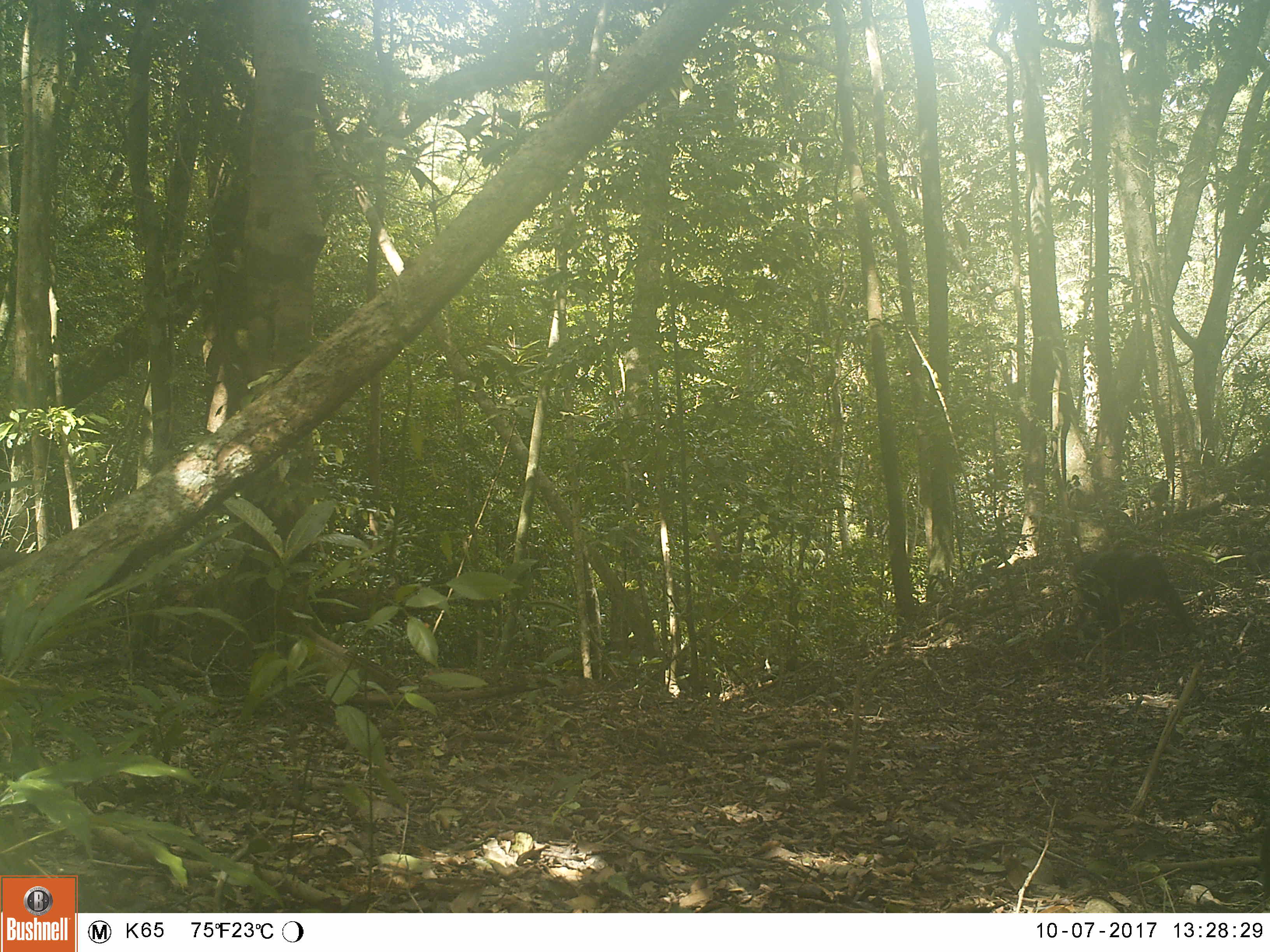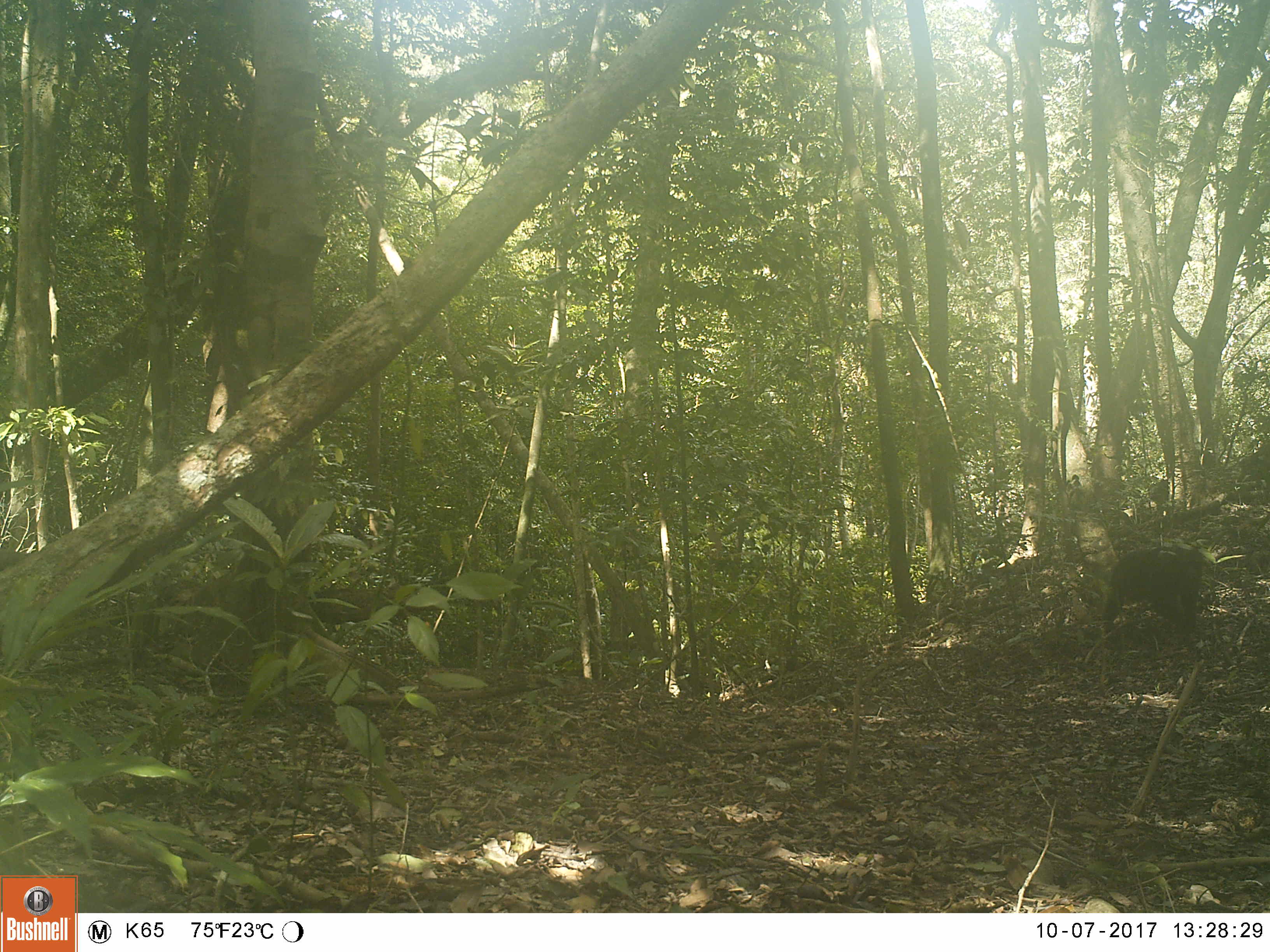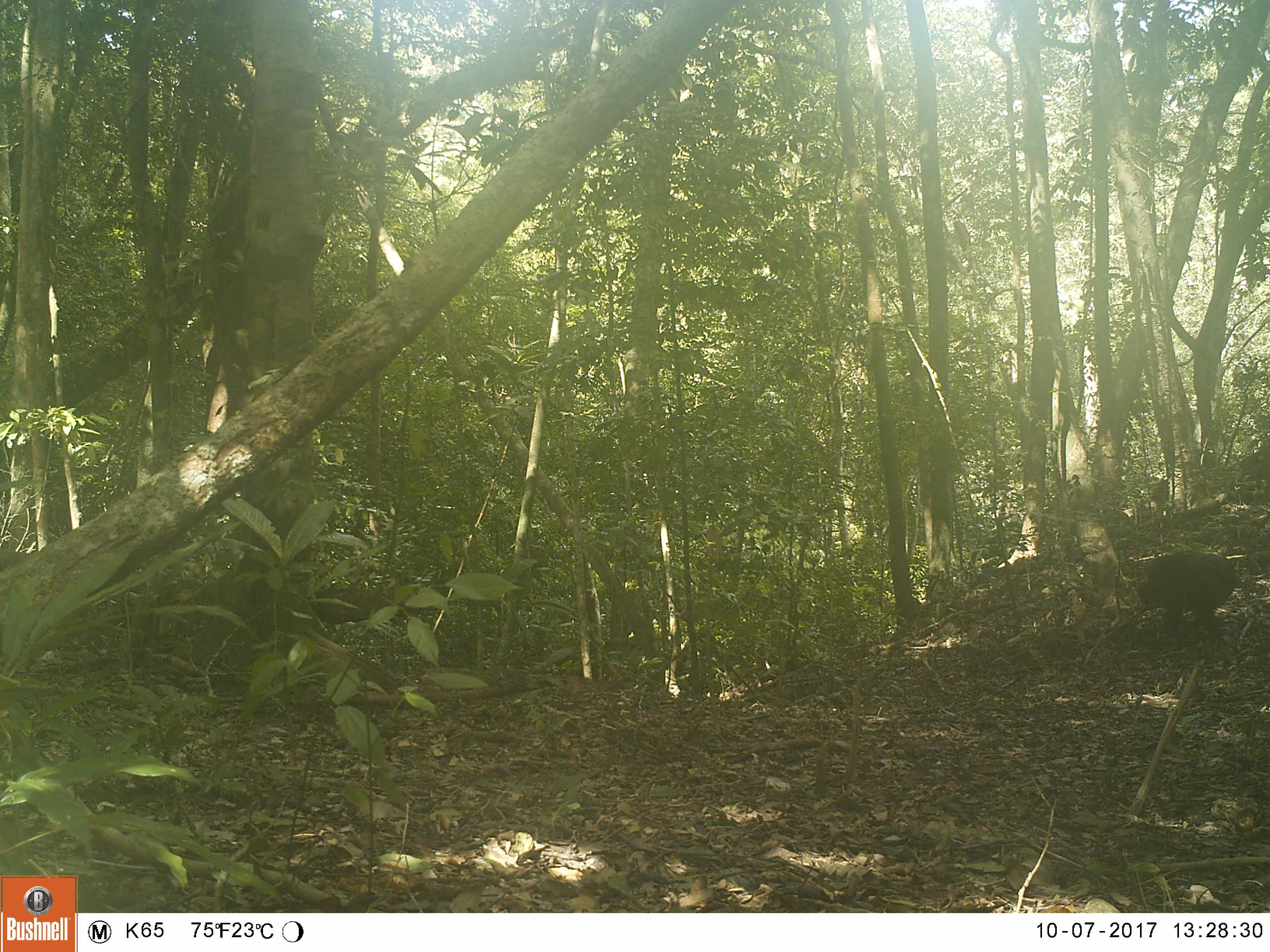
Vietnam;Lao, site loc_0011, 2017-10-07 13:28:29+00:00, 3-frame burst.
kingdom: Animalia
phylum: Chordata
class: Mammalia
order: Primates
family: Cercopithecidae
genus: Macaca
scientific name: Macaca arctoides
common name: stump-tailed macaque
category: stump tailed macaque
Stump tailed macaque (stump-tailed macaque) (Macaca arctoides). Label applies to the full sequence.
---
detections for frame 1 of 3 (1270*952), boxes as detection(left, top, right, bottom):
stump tailed macaque: detection(1073, 549, 1198, 640)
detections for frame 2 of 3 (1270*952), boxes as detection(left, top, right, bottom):
stump tailed macaque: detection(1101, 543, 1204, 641)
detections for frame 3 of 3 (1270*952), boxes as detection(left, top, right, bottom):
stump tailed macaque: detection(1138, 550, 1235, 639)